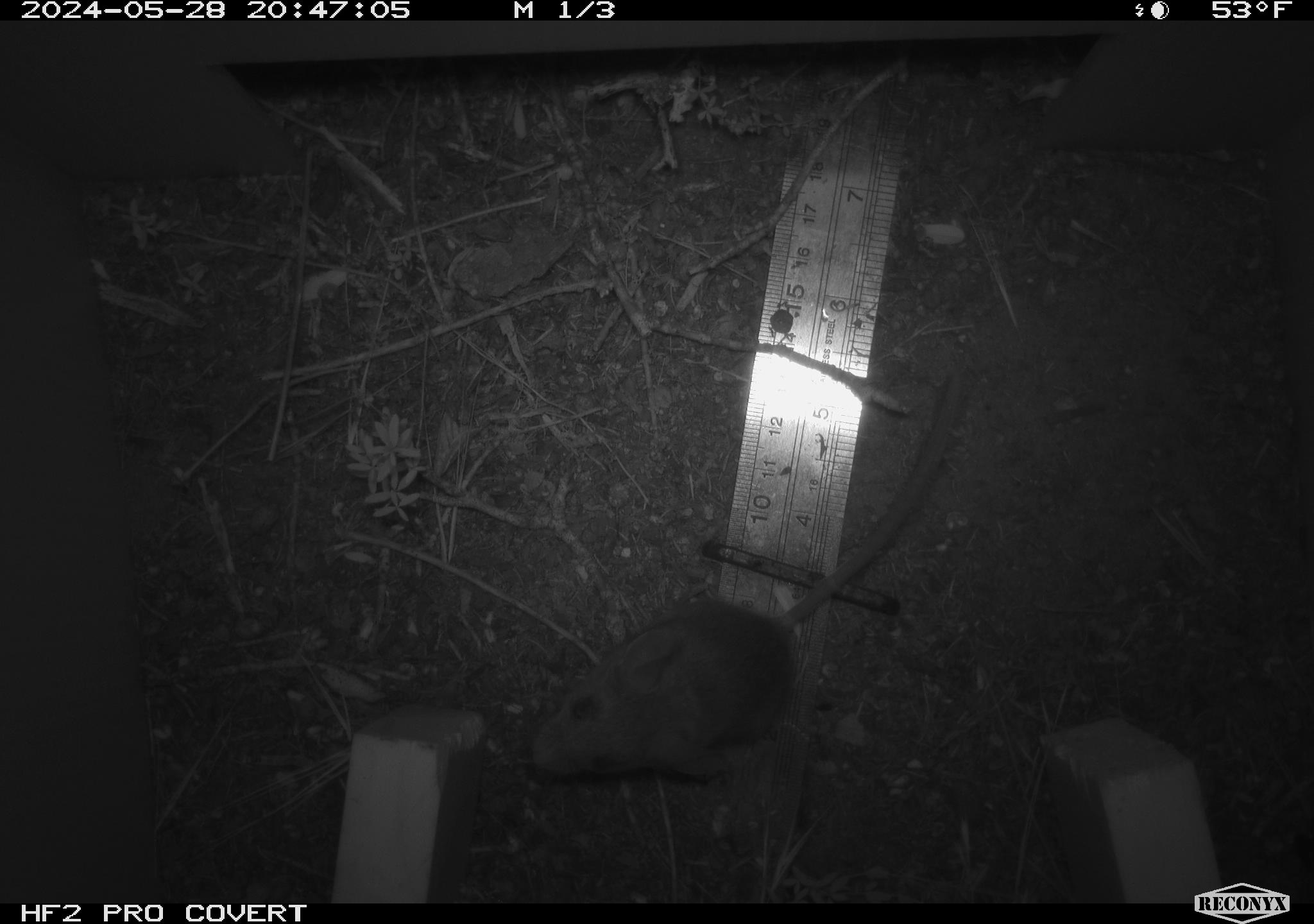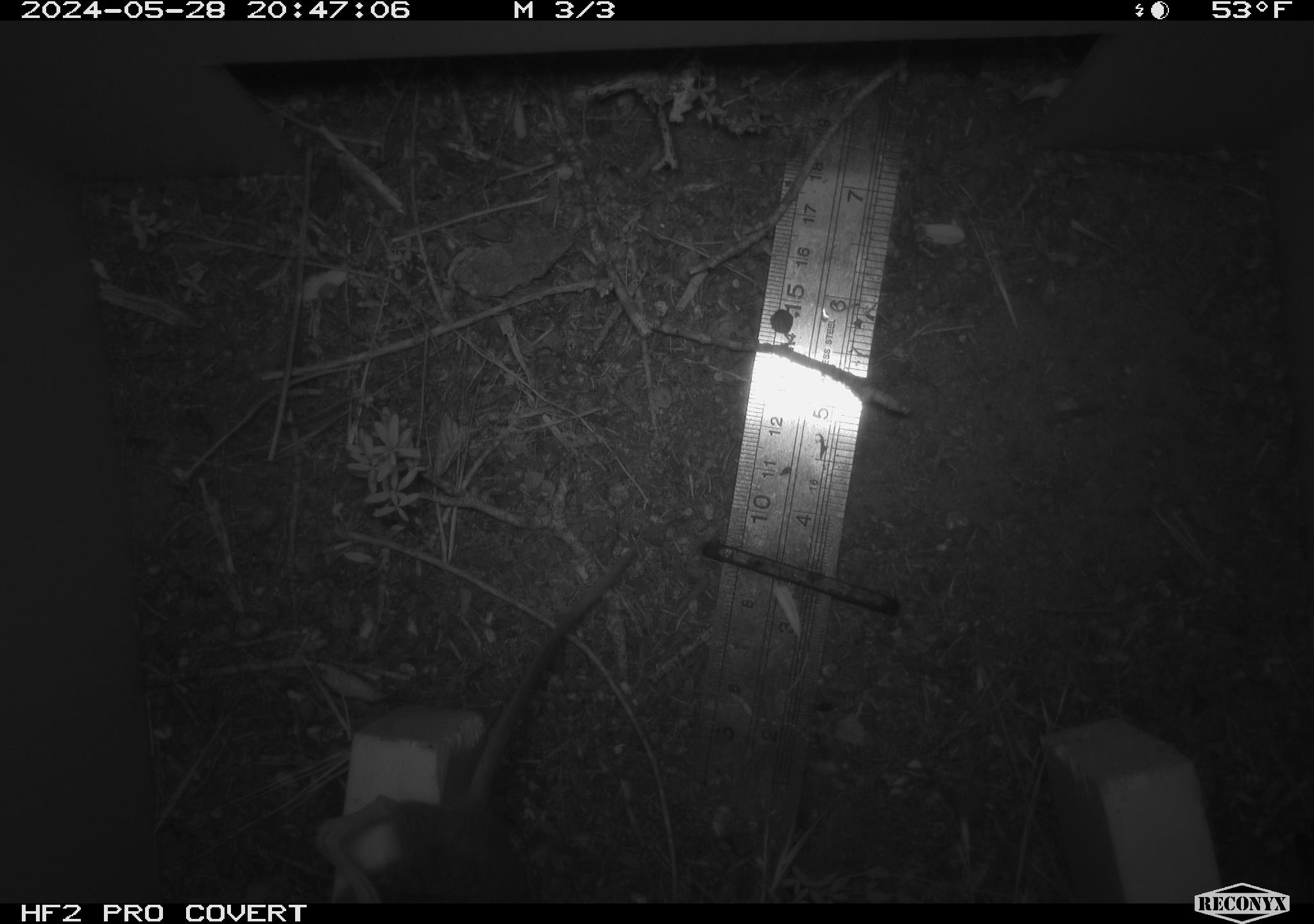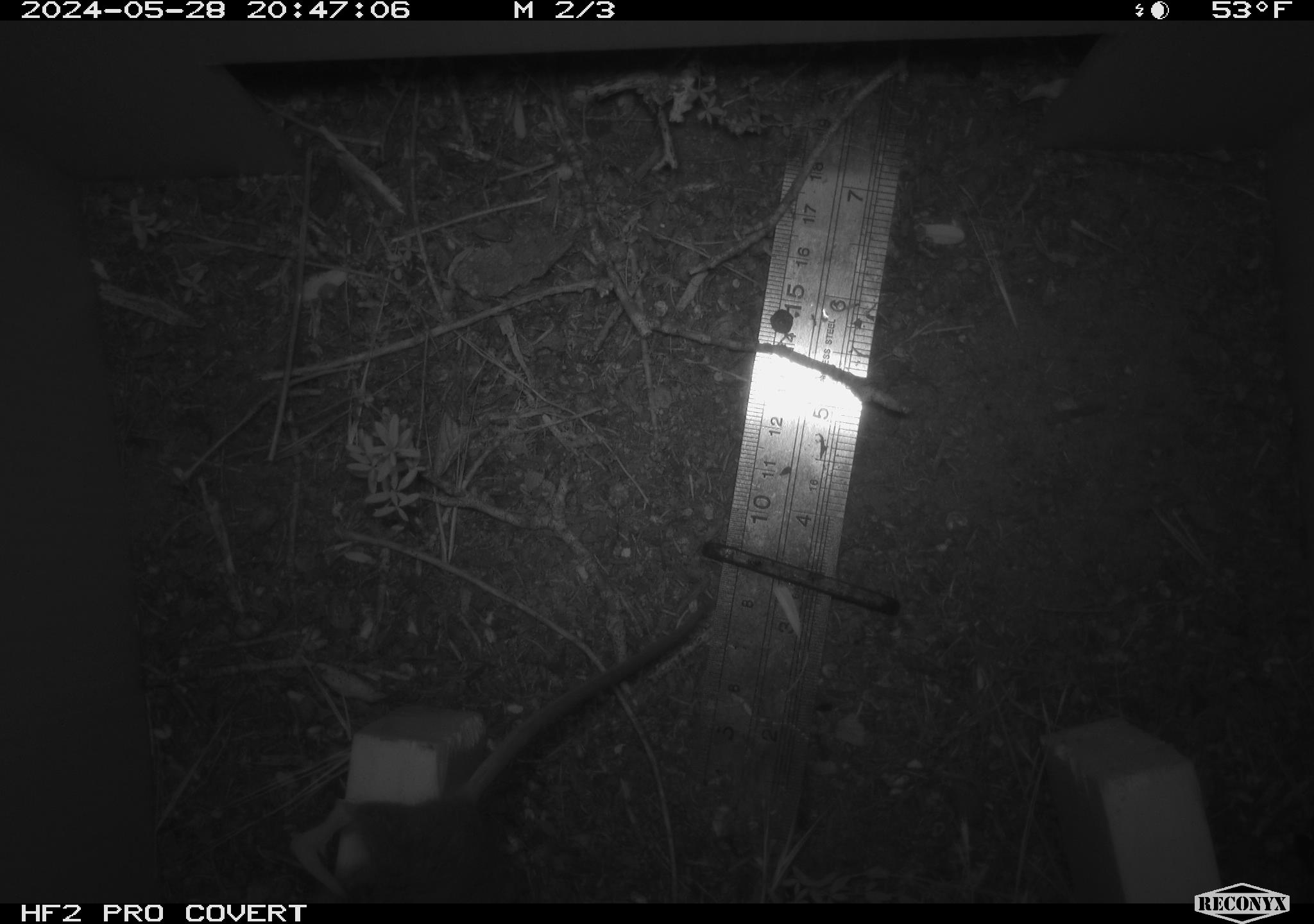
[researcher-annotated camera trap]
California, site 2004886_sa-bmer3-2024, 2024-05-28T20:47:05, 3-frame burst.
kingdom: Animalia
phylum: Chordata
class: Mammalia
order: Rodentia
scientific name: Rodentia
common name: mouse species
Mouse species (Rodentia).